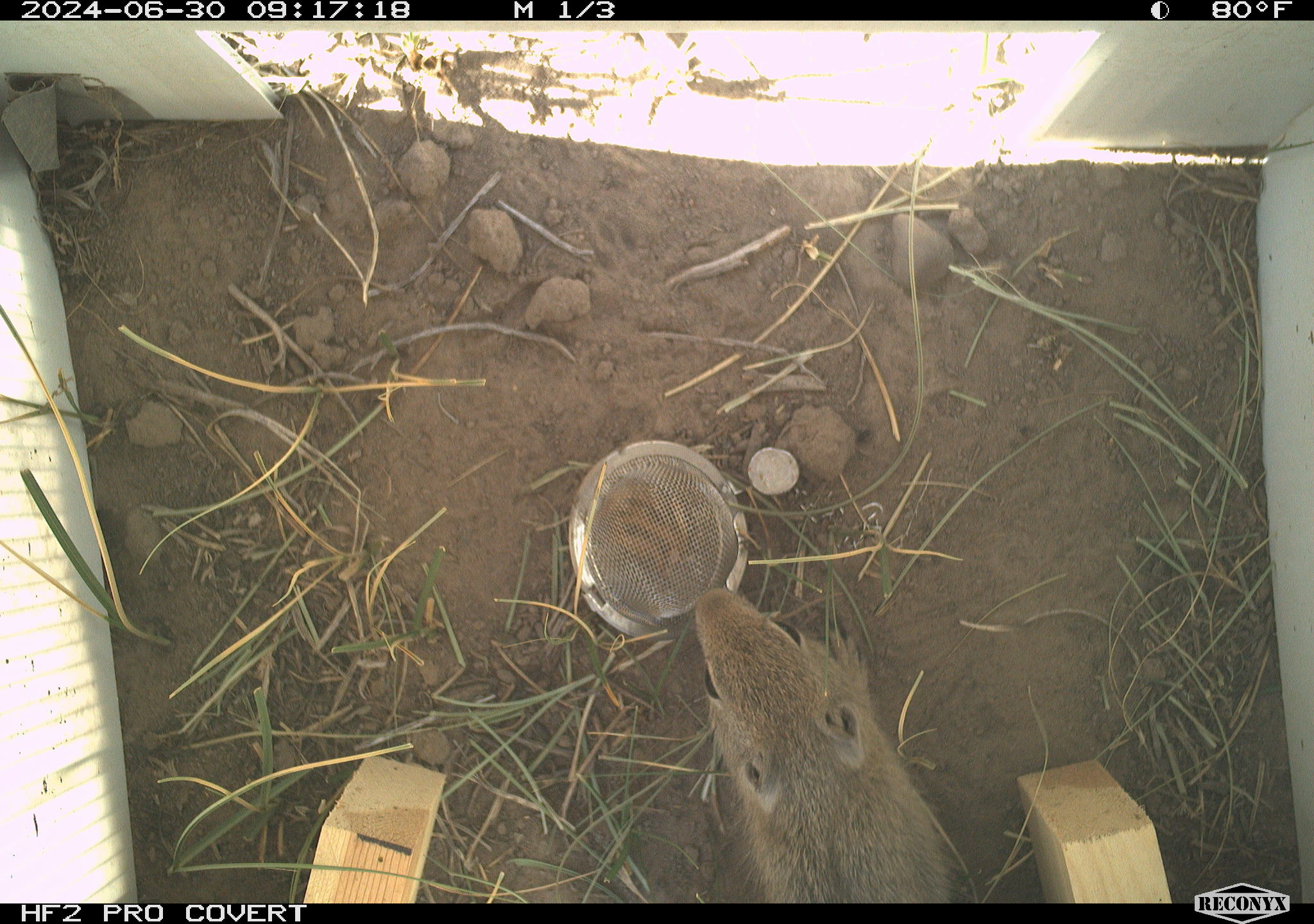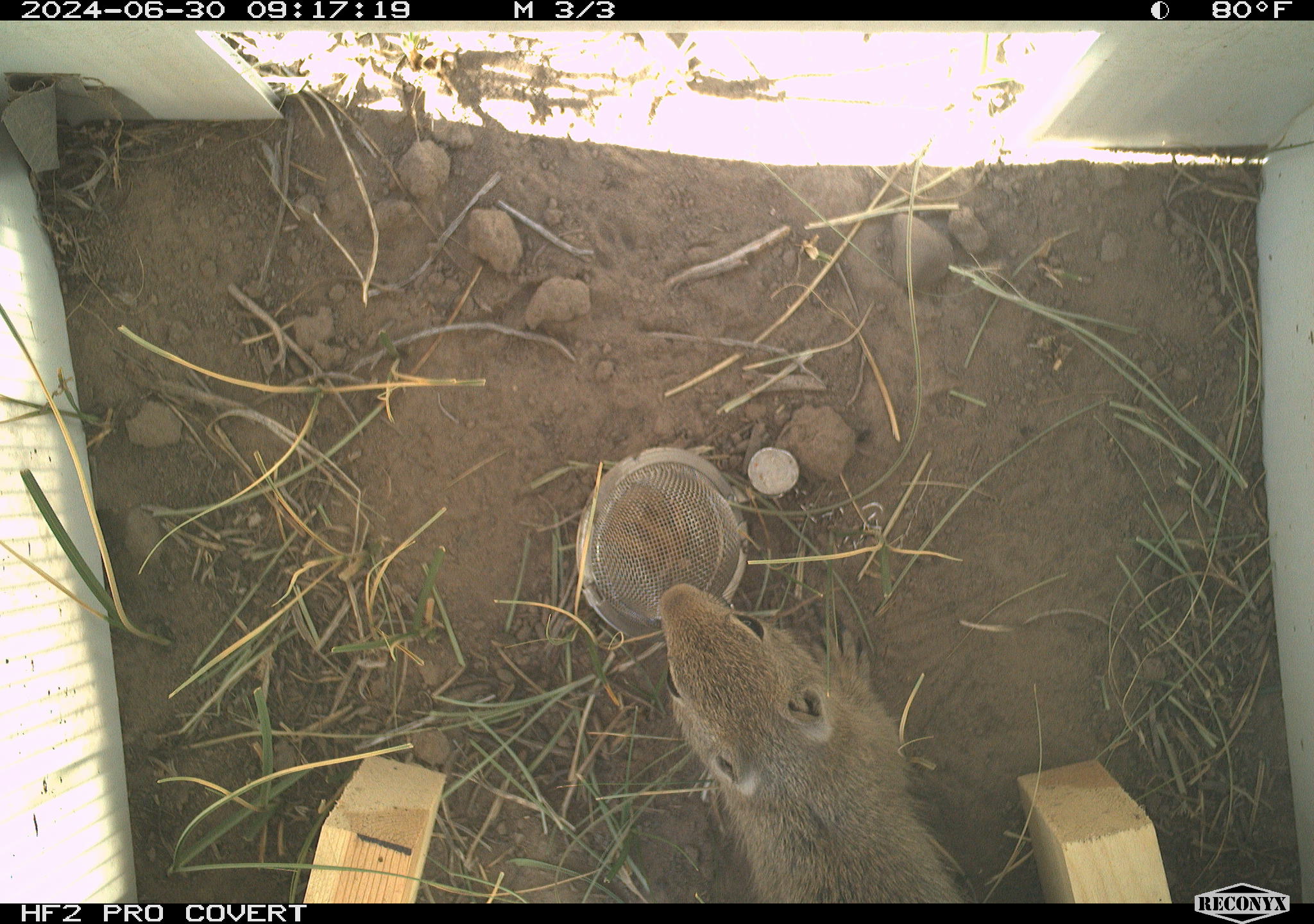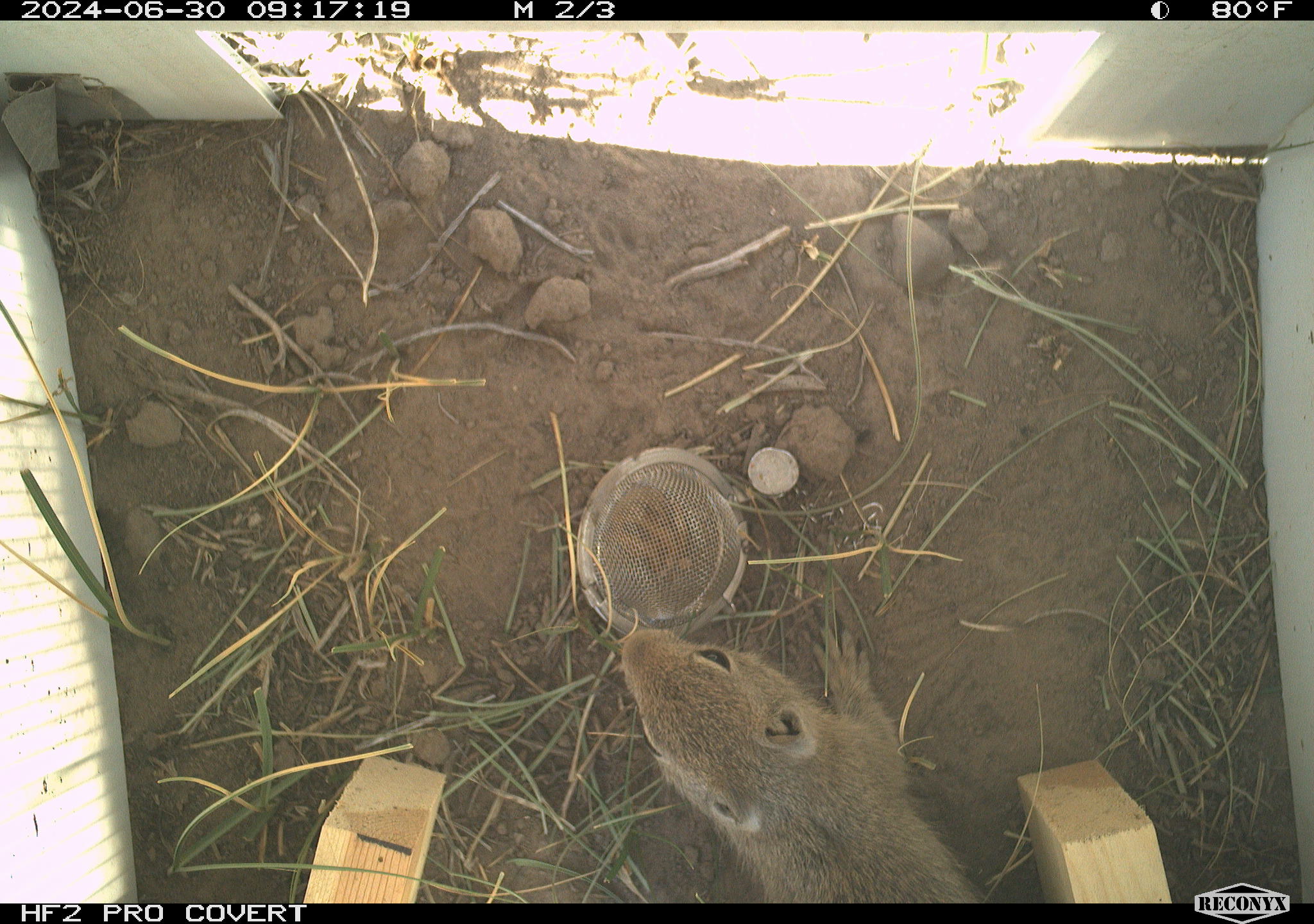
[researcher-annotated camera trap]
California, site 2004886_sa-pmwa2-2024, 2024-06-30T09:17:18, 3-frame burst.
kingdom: Animalia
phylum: Chordata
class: Mammalia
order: Rodentia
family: Sciuridae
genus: Urocitellus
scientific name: Urocitellus beldingi beldingi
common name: belding's ground squirrel